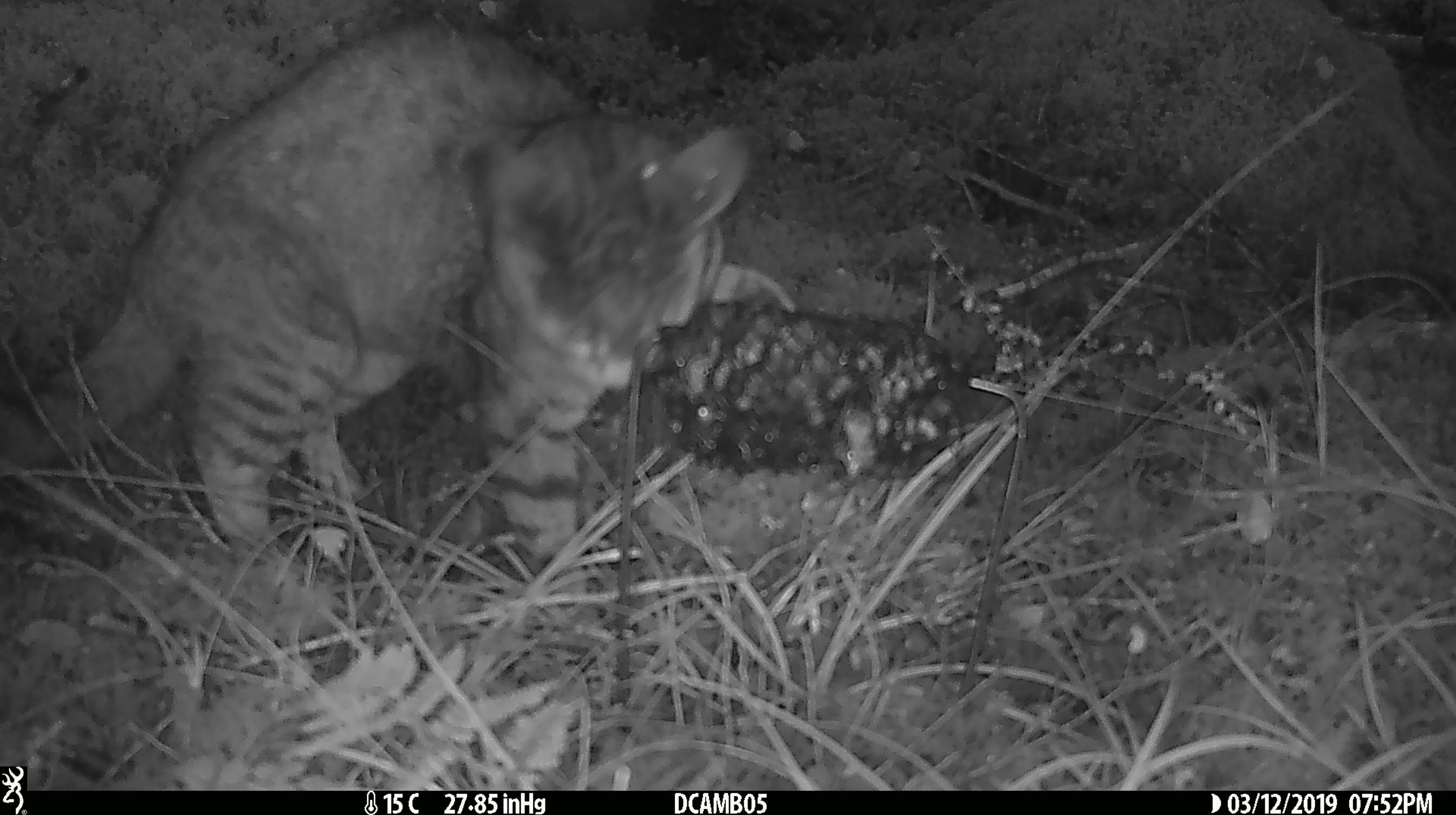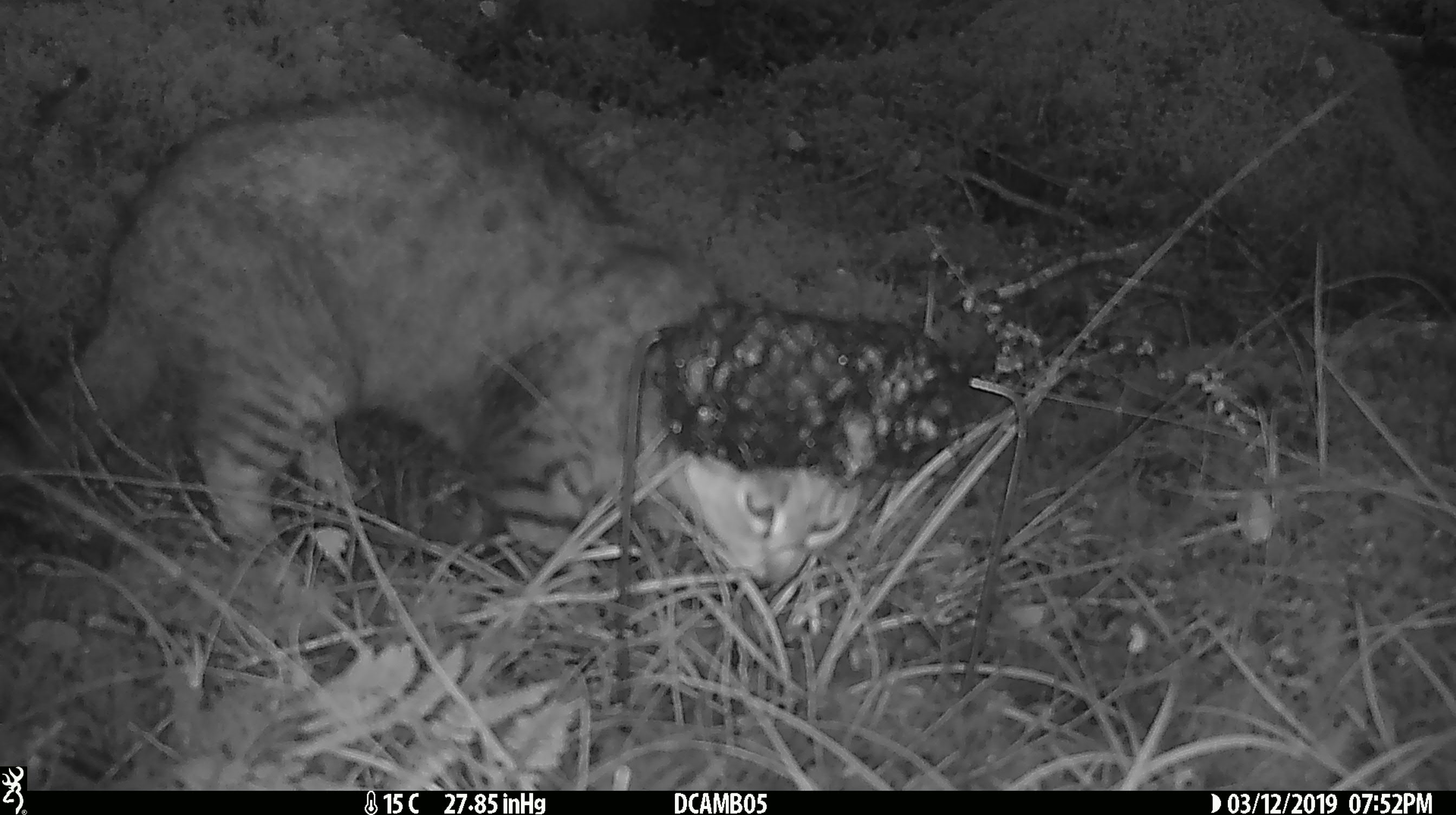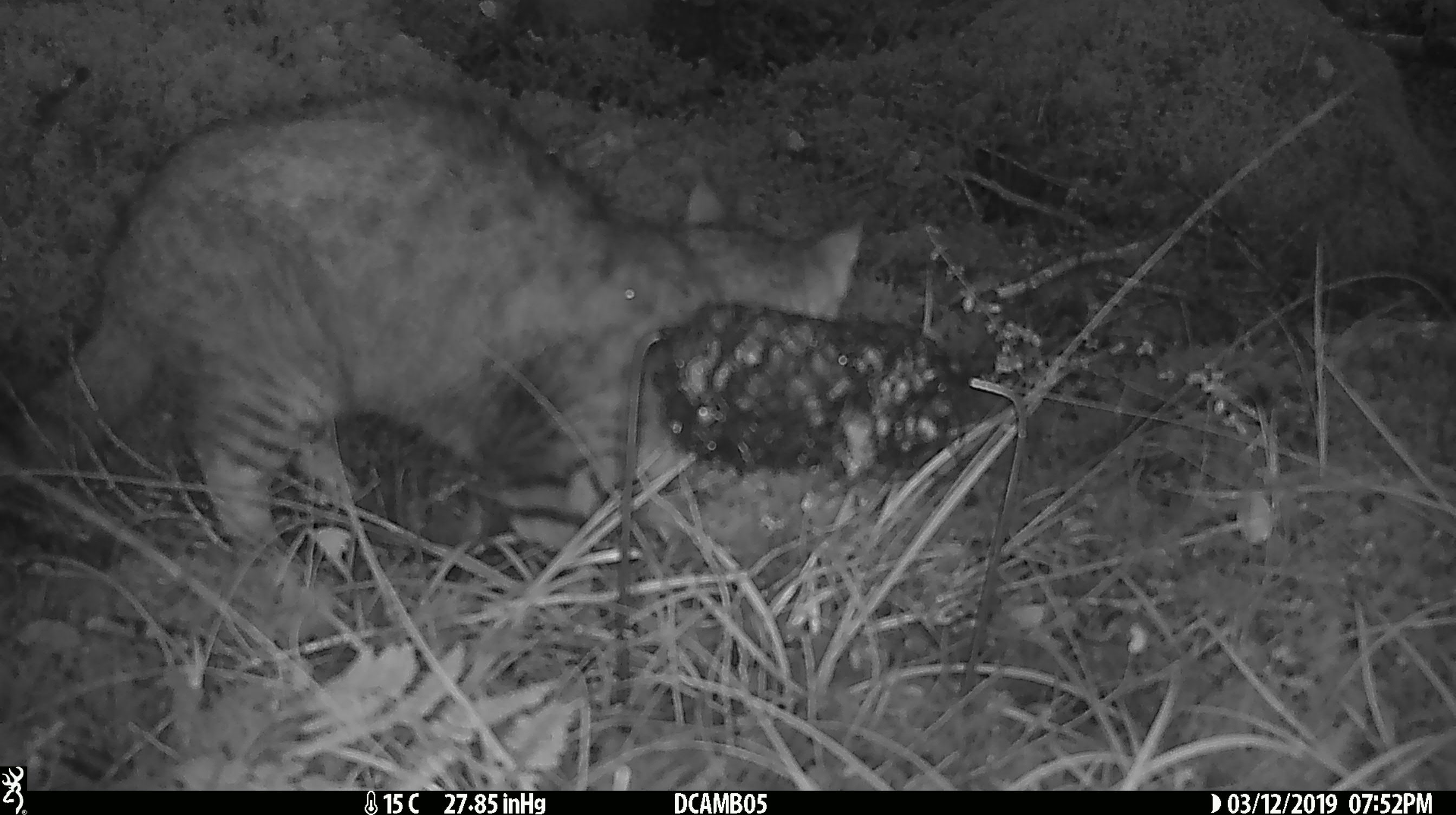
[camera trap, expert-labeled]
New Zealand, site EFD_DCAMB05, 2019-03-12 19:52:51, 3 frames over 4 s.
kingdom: Animalia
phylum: Chordata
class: Mammalia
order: Carnivora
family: Felidae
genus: Felis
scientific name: Felis catus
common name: domestic cat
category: cat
Cat (domestic cat) (Felis catus).